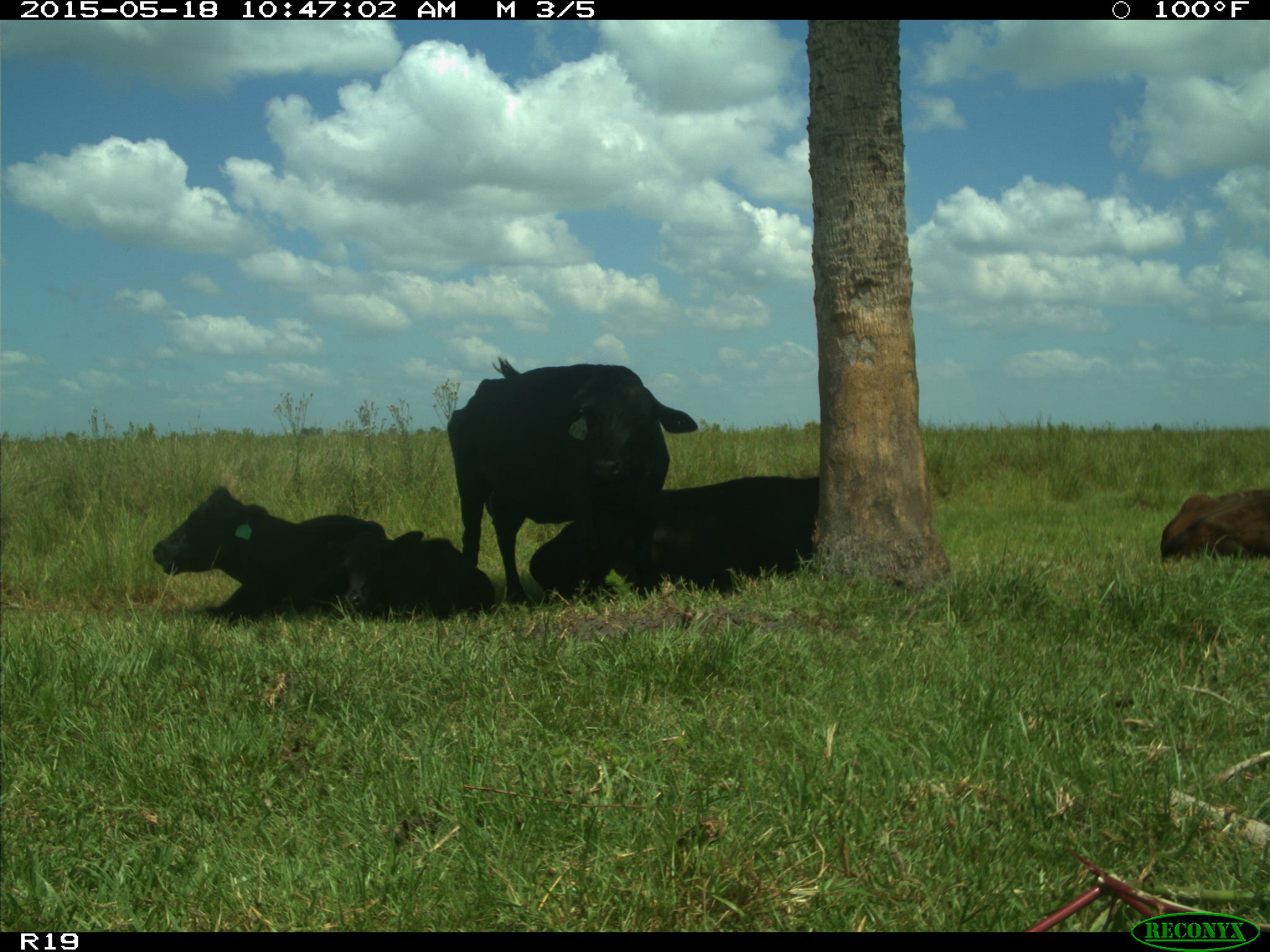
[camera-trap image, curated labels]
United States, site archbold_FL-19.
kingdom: Animalia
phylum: Chordata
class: Mammalia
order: Artiodactyla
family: Bovidae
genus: Bos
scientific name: Bos taurus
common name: domestic cow